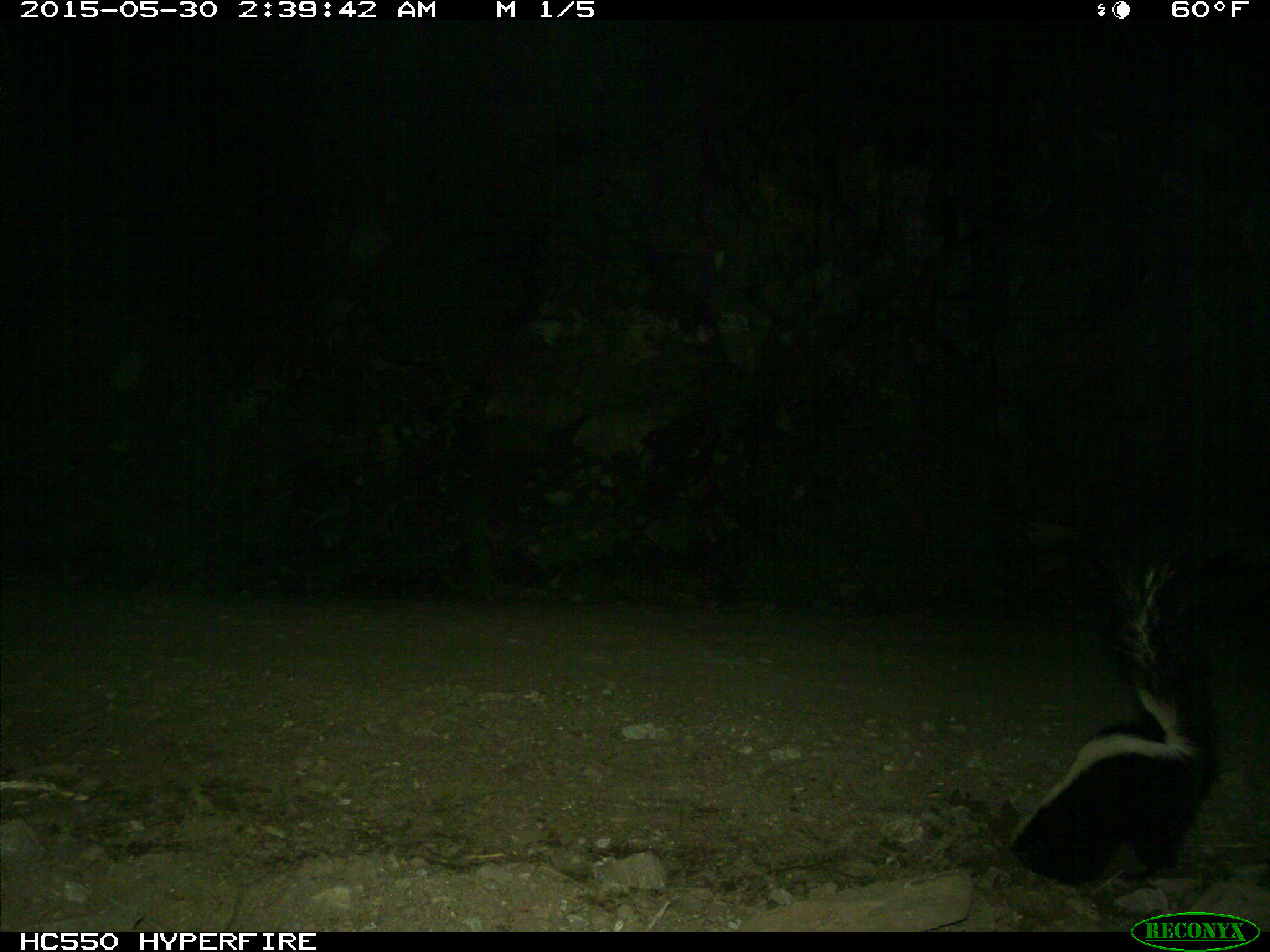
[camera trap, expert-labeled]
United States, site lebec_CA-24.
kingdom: Animalia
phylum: Chordata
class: Mammalia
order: Carnivora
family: Mephitidae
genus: Mephitis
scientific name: Mephitis mephitis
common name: striped skunk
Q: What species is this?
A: Mephitis mephitis (striped skunk).